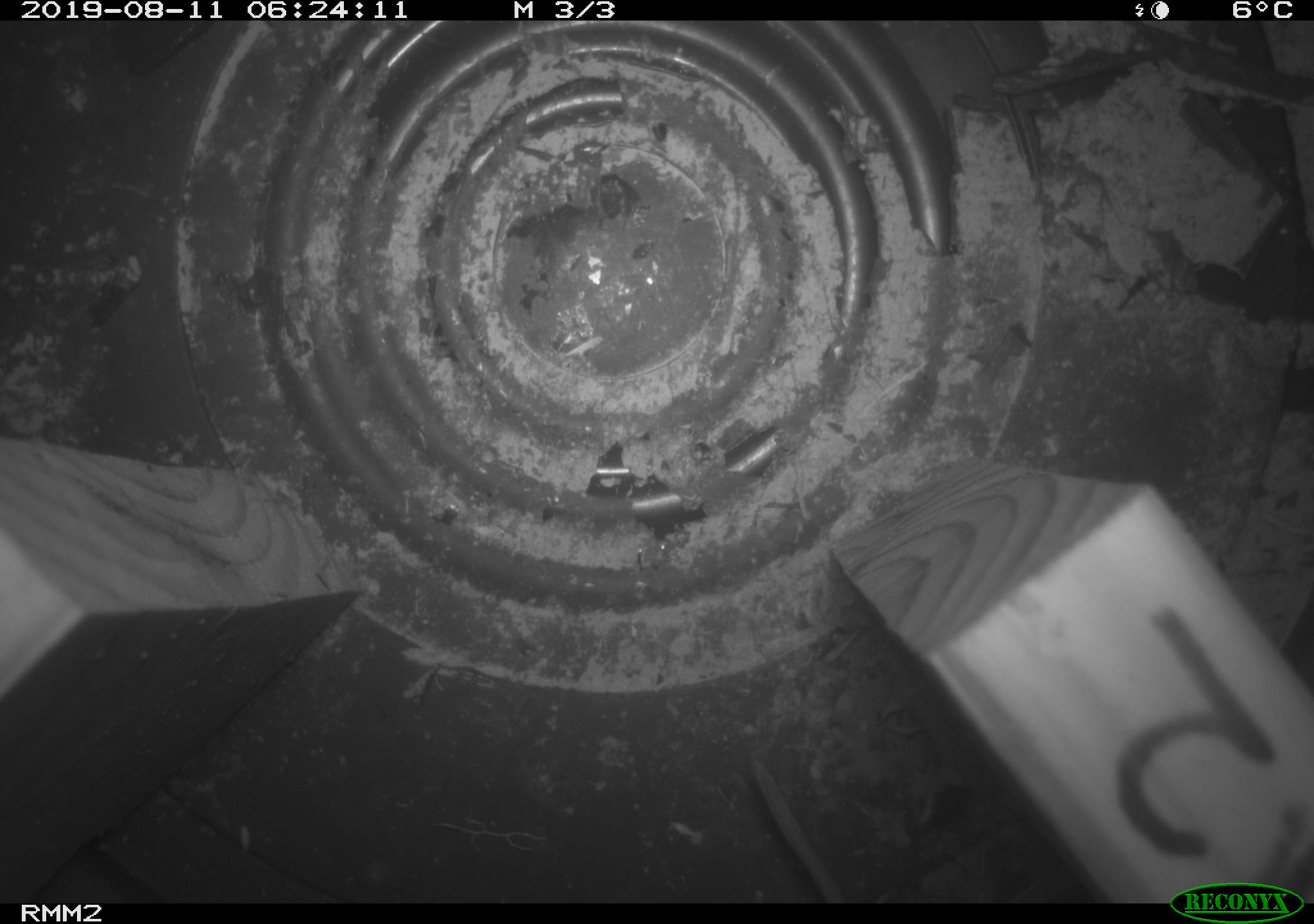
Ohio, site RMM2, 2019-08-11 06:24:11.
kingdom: Animalia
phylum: Chordata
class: Mammalia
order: Eulipotyphla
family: Soricidae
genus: Sorex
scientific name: Sorex cinereus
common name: masked shrew